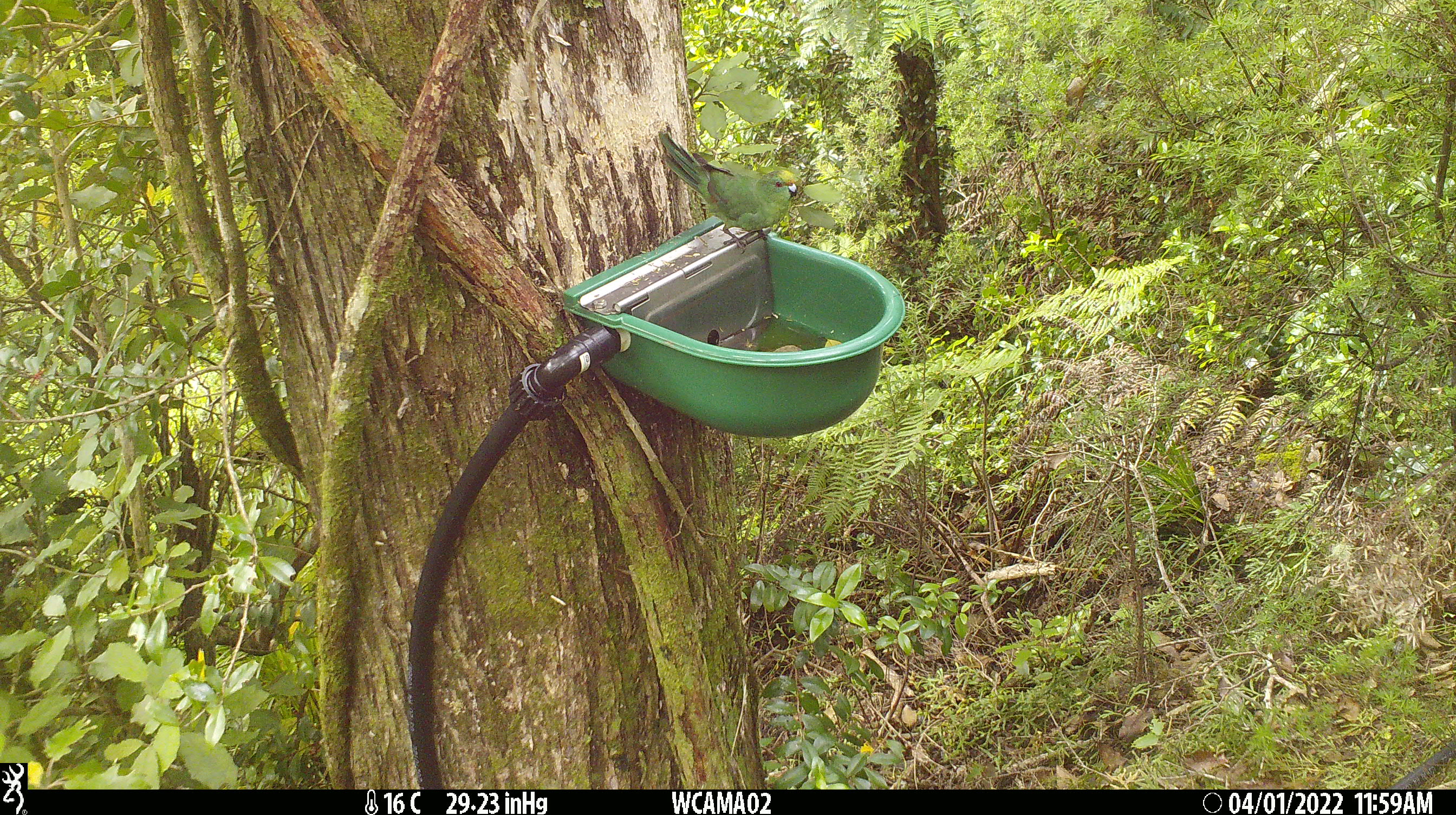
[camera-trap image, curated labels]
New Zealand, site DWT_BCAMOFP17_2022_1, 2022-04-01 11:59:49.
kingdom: Animalia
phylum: Chordata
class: Aves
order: Psittaciformes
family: Psittaculidae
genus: Cyanoramphus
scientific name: Cyanoramphus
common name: parakeet